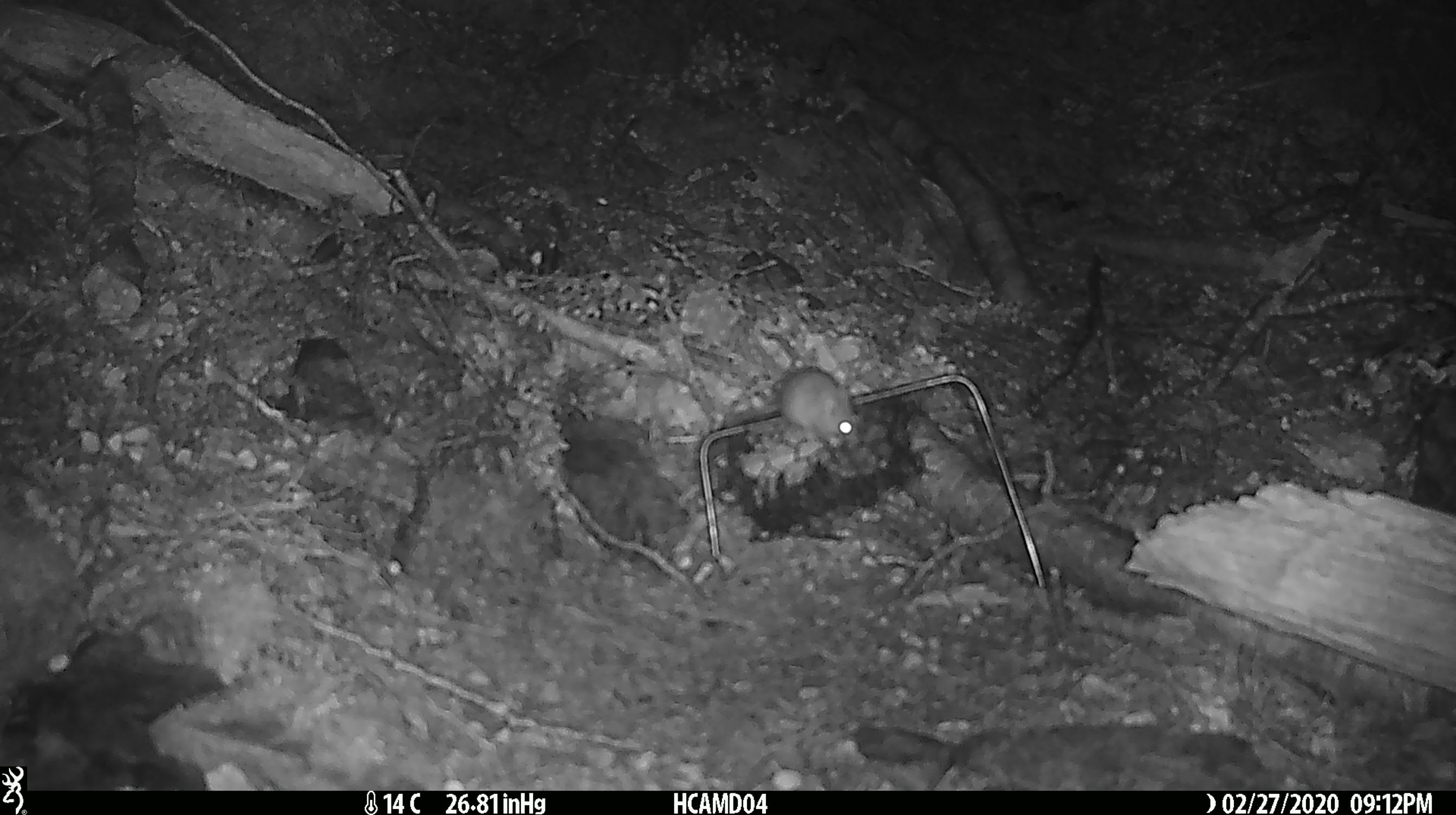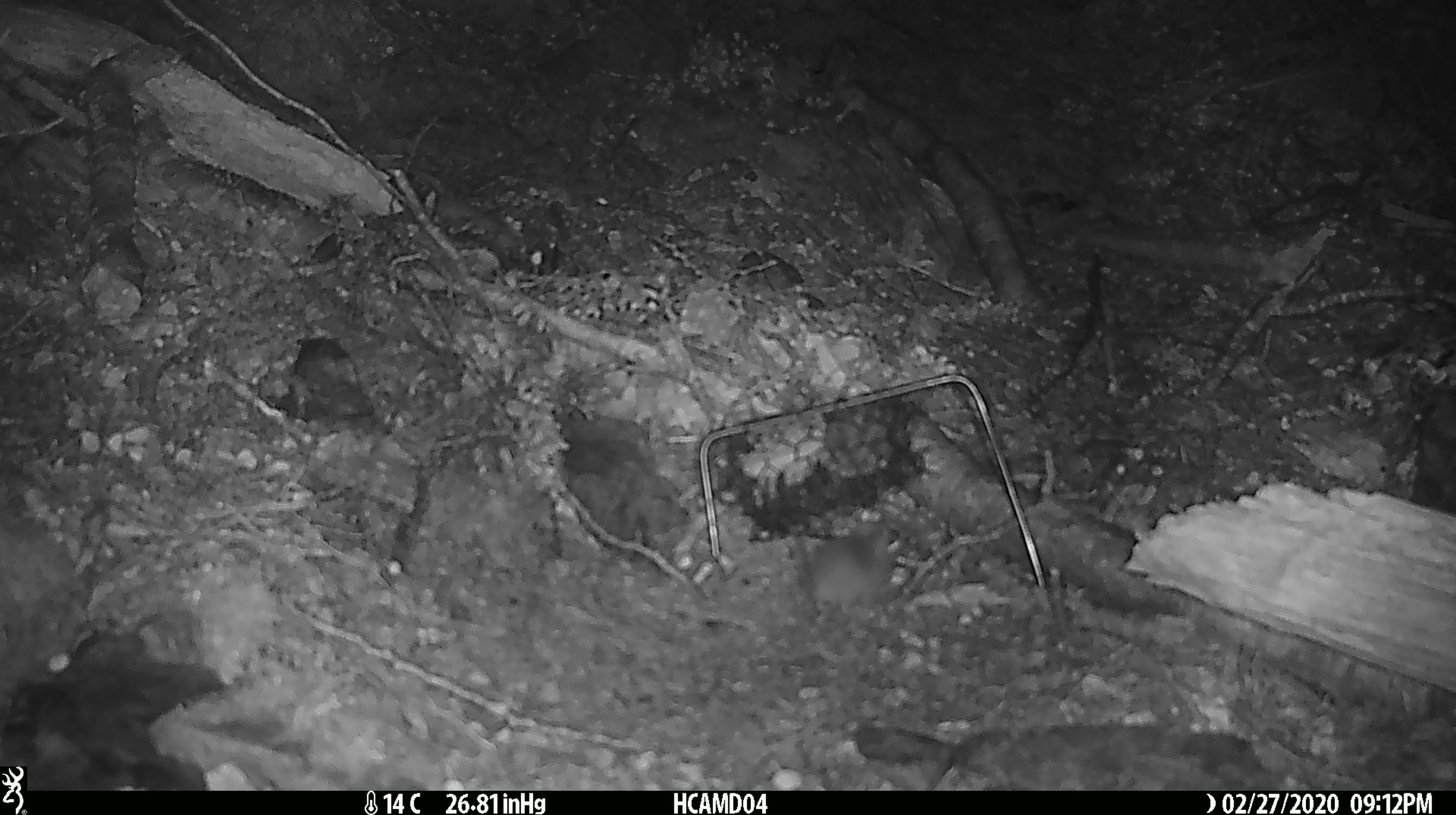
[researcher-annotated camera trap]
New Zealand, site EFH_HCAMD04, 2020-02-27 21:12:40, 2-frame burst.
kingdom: Animalia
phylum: Chordata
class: Mammalia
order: Rodentia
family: Muridae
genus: Mus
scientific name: Mus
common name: mouse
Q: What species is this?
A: Mouse (Mus).